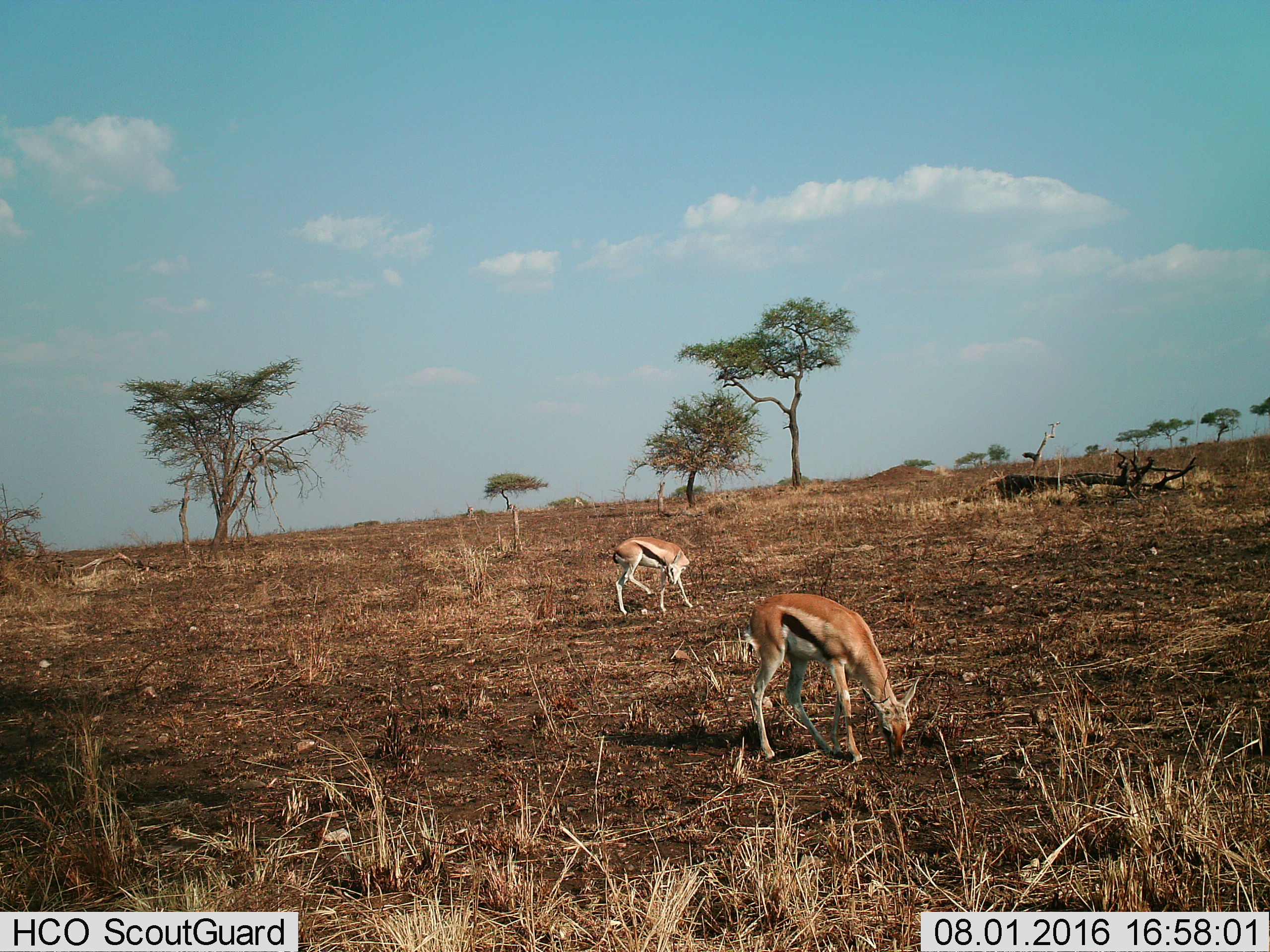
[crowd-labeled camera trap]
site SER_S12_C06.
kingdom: Animalia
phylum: Chordata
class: Mammalia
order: Artiodactyla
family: Bovidae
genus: Eudorcas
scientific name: Eudorcas thomsonii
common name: thomson's gazelle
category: gazellethomsons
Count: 2.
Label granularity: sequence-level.